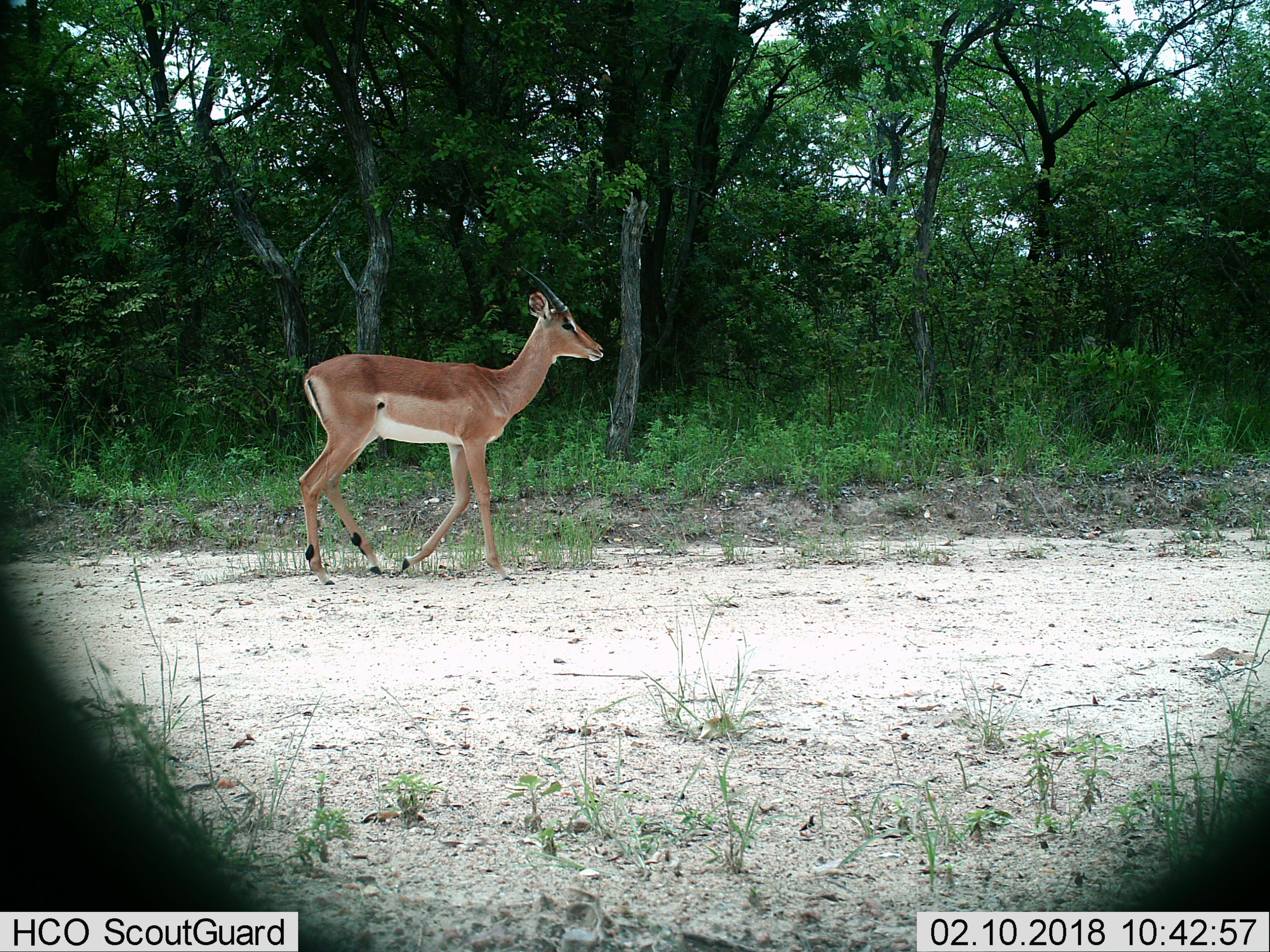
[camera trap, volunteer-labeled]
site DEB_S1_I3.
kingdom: Animalia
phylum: Chordata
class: Mammalia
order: Artiodactyla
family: Bovidae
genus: Aepyceros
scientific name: Aepyceros melampus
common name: impala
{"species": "impala (Aepyceros melampus)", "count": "1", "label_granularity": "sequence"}